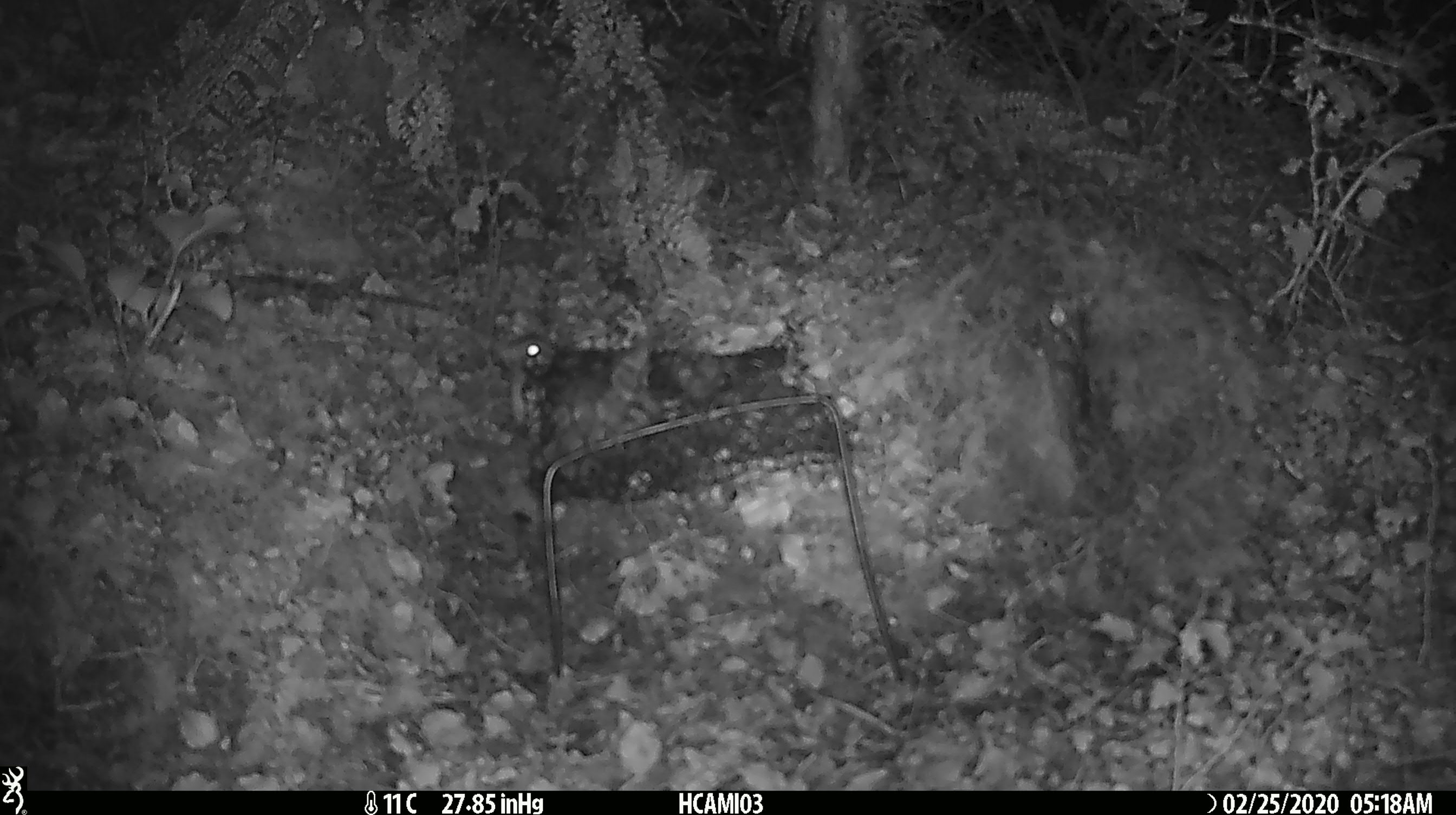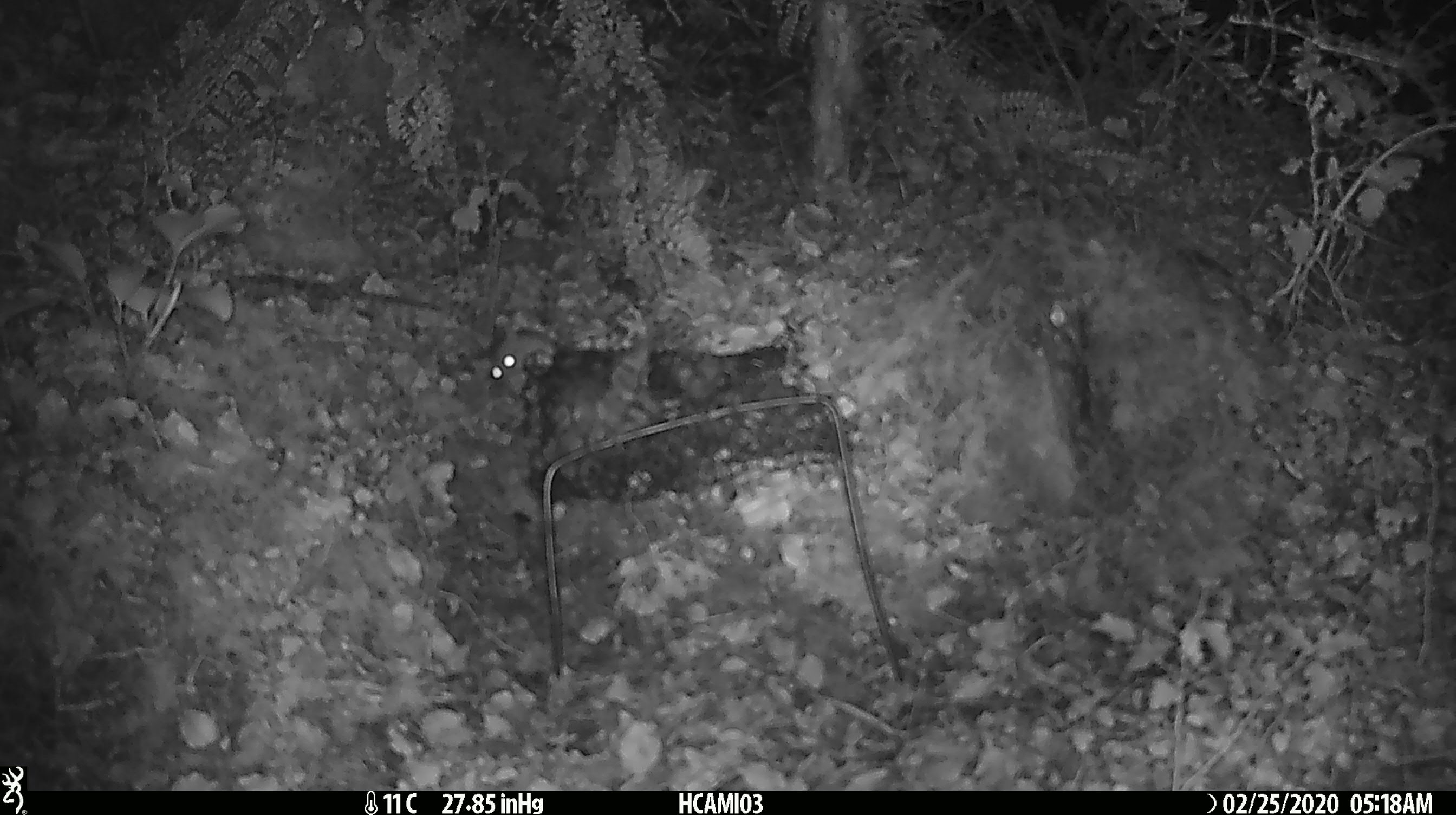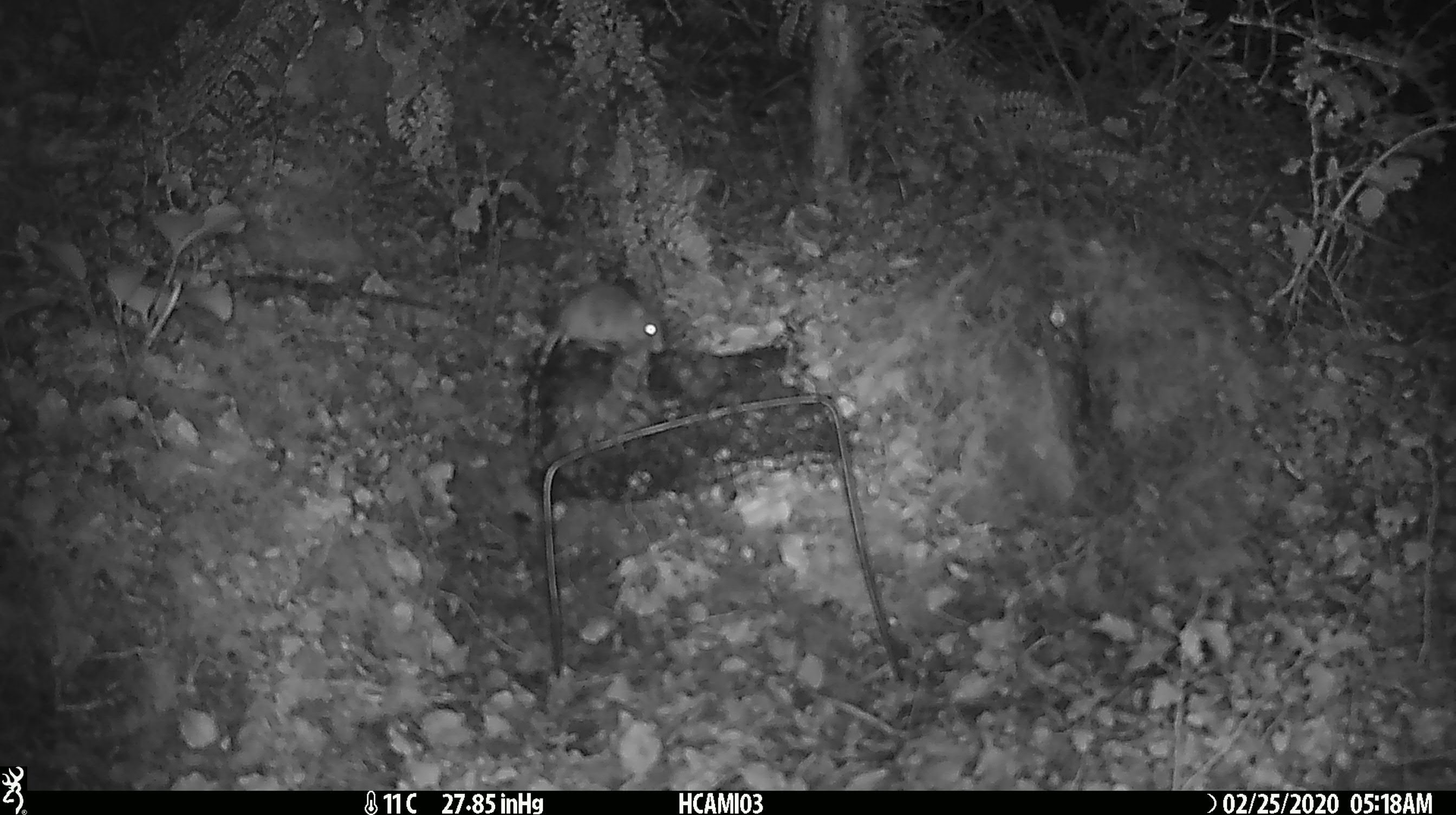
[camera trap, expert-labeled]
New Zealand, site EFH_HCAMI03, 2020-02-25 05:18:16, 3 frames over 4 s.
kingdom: Animalia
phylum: Chordata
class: Mammalia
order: Rodentia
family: Muridae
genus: Mus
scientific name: Mus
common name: mouse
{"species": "mouse (Mus)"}